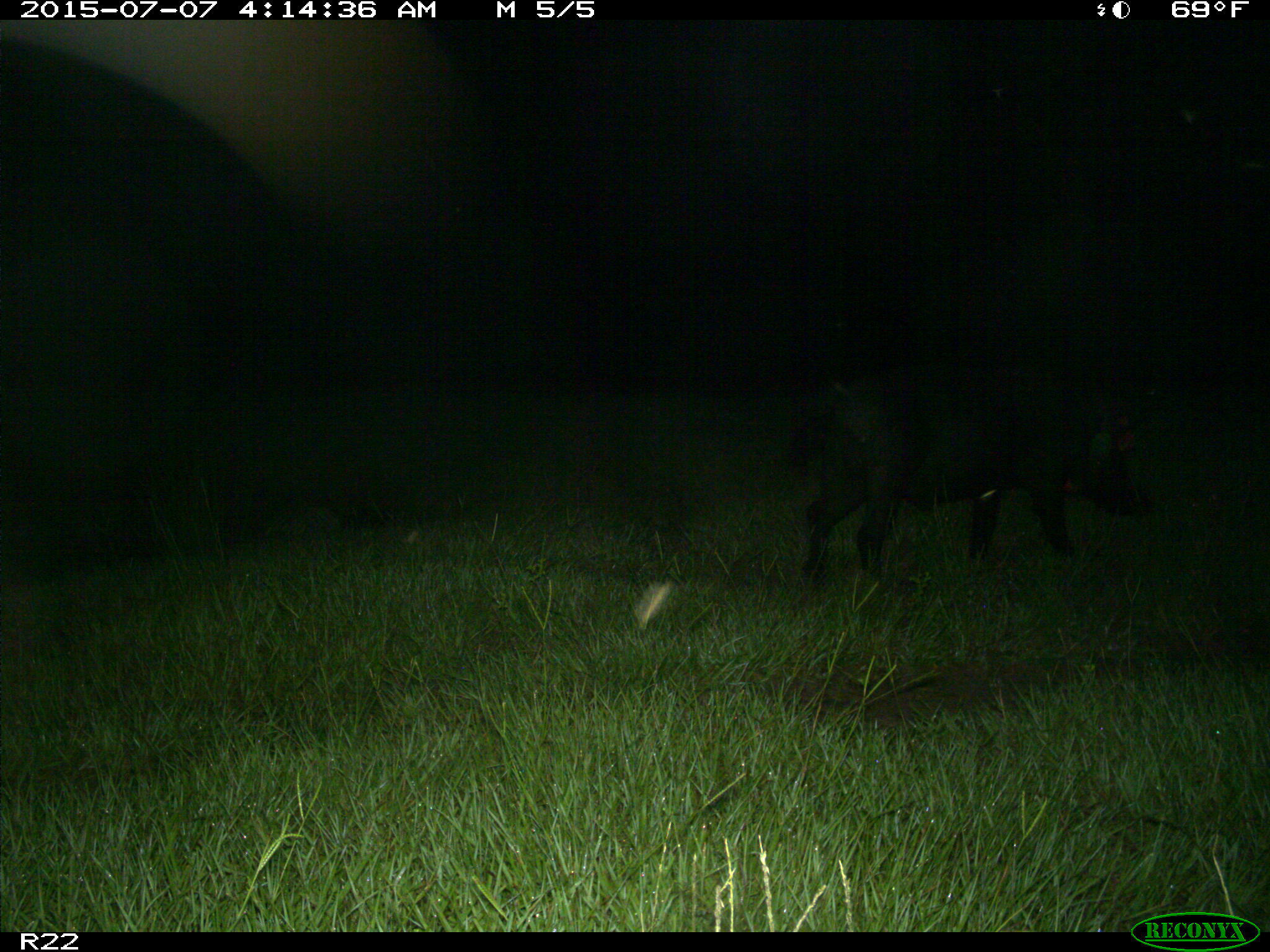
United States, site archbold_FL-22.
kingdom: Animalia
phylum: Chordata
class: Mammalia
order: Artiodactyla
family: Bovidae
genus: Bos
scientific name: Bos taurus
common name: domestic cow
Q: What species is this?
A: Bos taurus (domestic cow).